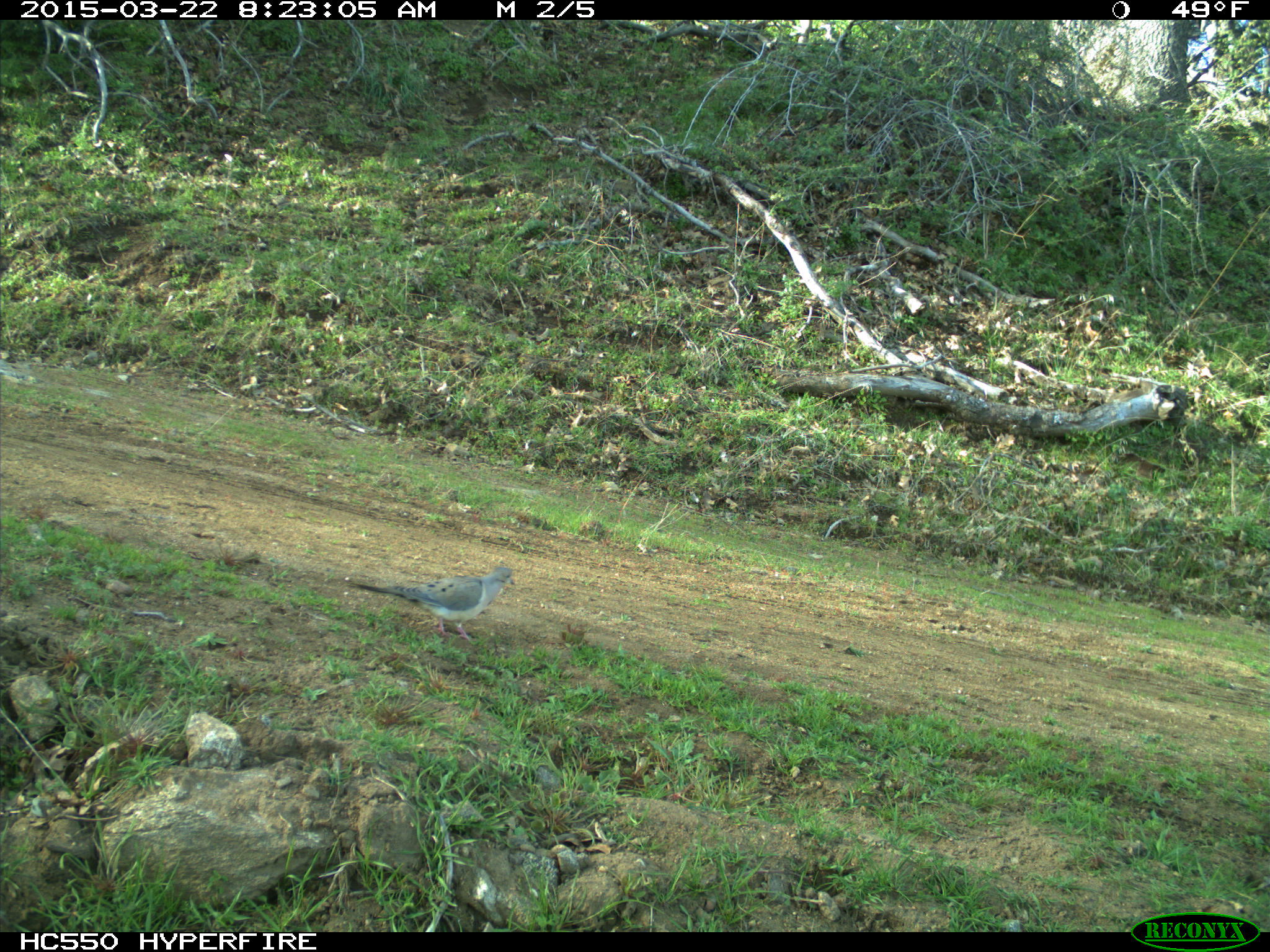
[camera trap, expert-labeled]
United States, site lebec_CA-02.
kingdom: Animalia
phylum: Chordata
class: Aves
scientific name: Aves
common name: birds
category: unidentified bird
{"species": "unidentified bird (birds) (Aves)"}